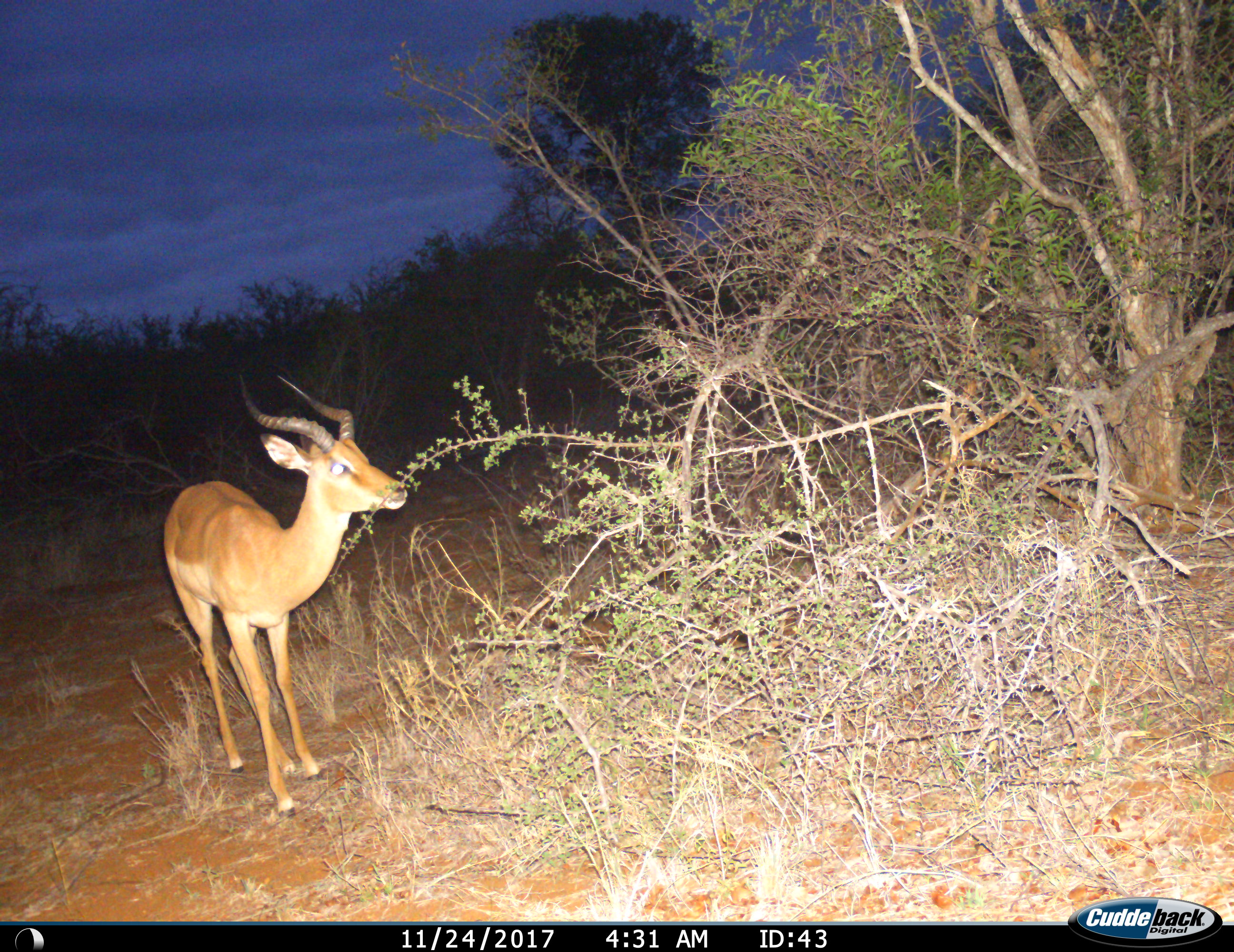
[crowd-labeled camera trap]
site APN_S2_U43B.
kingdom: Animalia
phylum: Chordata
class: Mammalia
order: Artiodactyla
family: Bovidae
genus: Aepyceros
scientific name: Aepyceros melampus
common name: impala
Impala (Aepyceros melampus), count 1. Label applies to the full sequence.